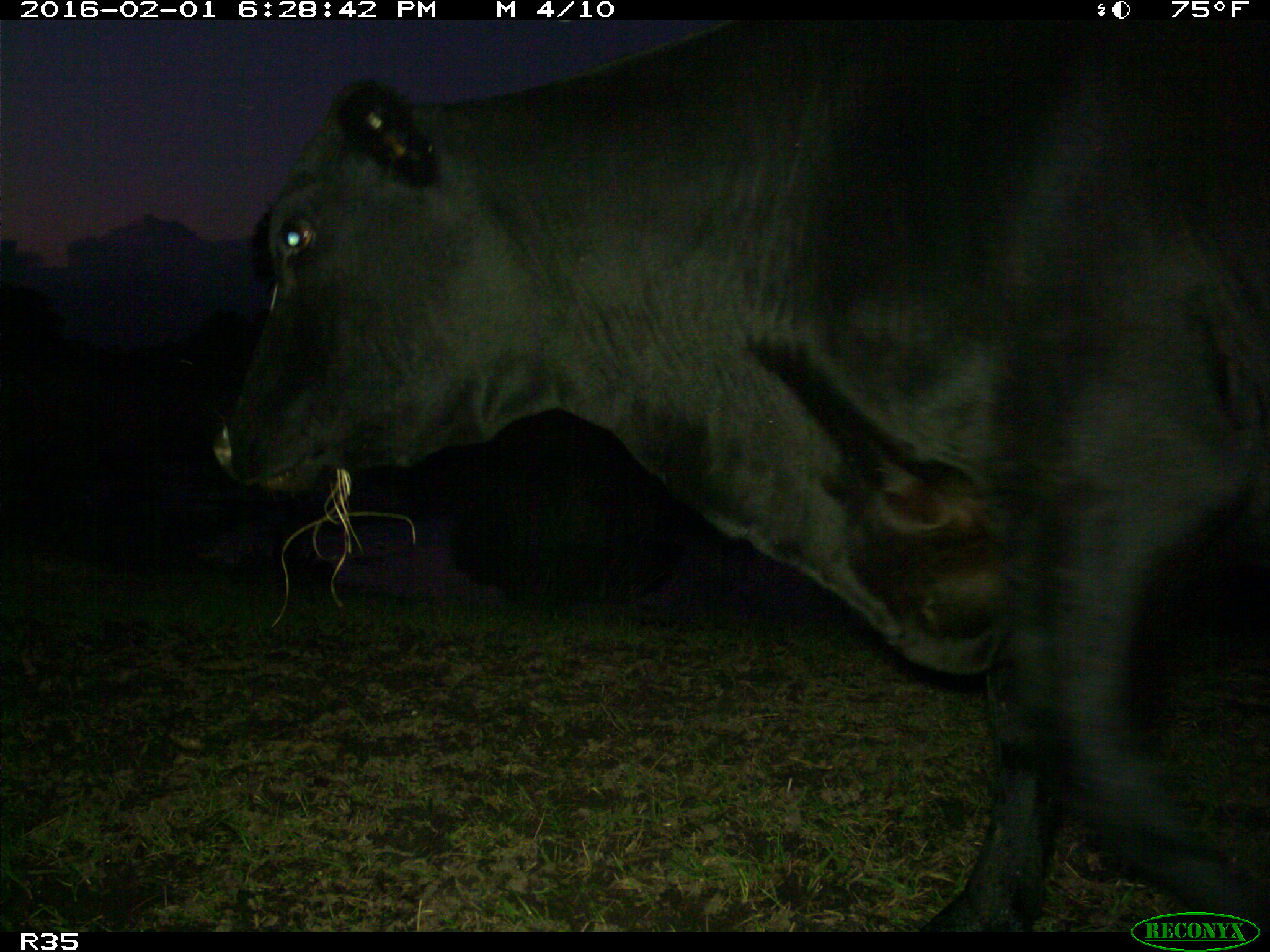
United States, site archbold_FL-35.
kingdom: Animalia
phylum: Chordata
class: Mammalia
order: Artiodactyla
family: Bovidae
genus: Bos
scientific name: Bos taurus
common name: domestic cow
Bos taurus (domestic cow).